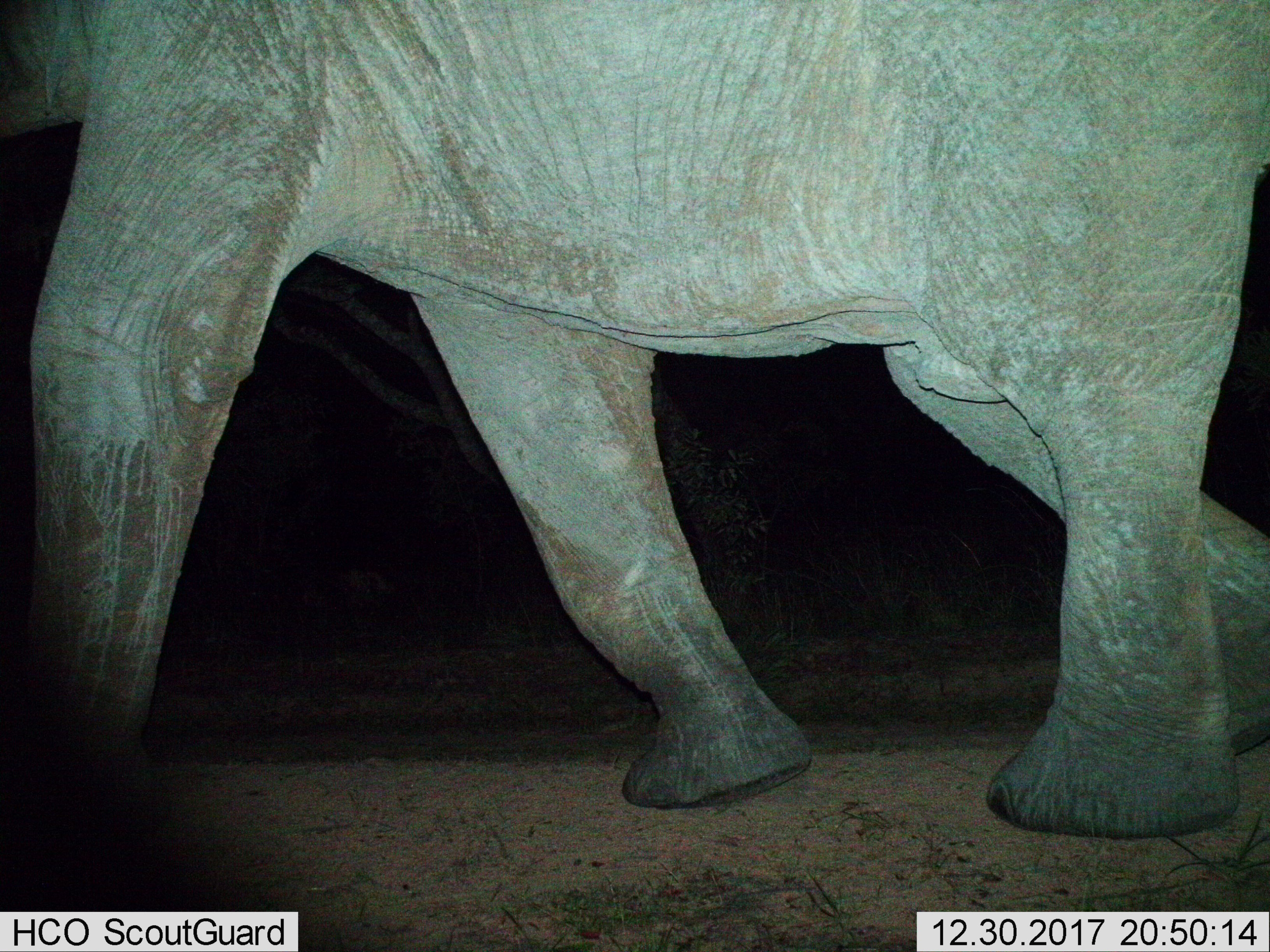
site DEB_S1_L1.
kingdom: Animalia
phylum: Chordata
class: Mammalia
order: Proboscidea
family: Elephantidae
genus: Loxodonta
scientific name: Loxodonta africana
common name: african bush elephant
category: elephant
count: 1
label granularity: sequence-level